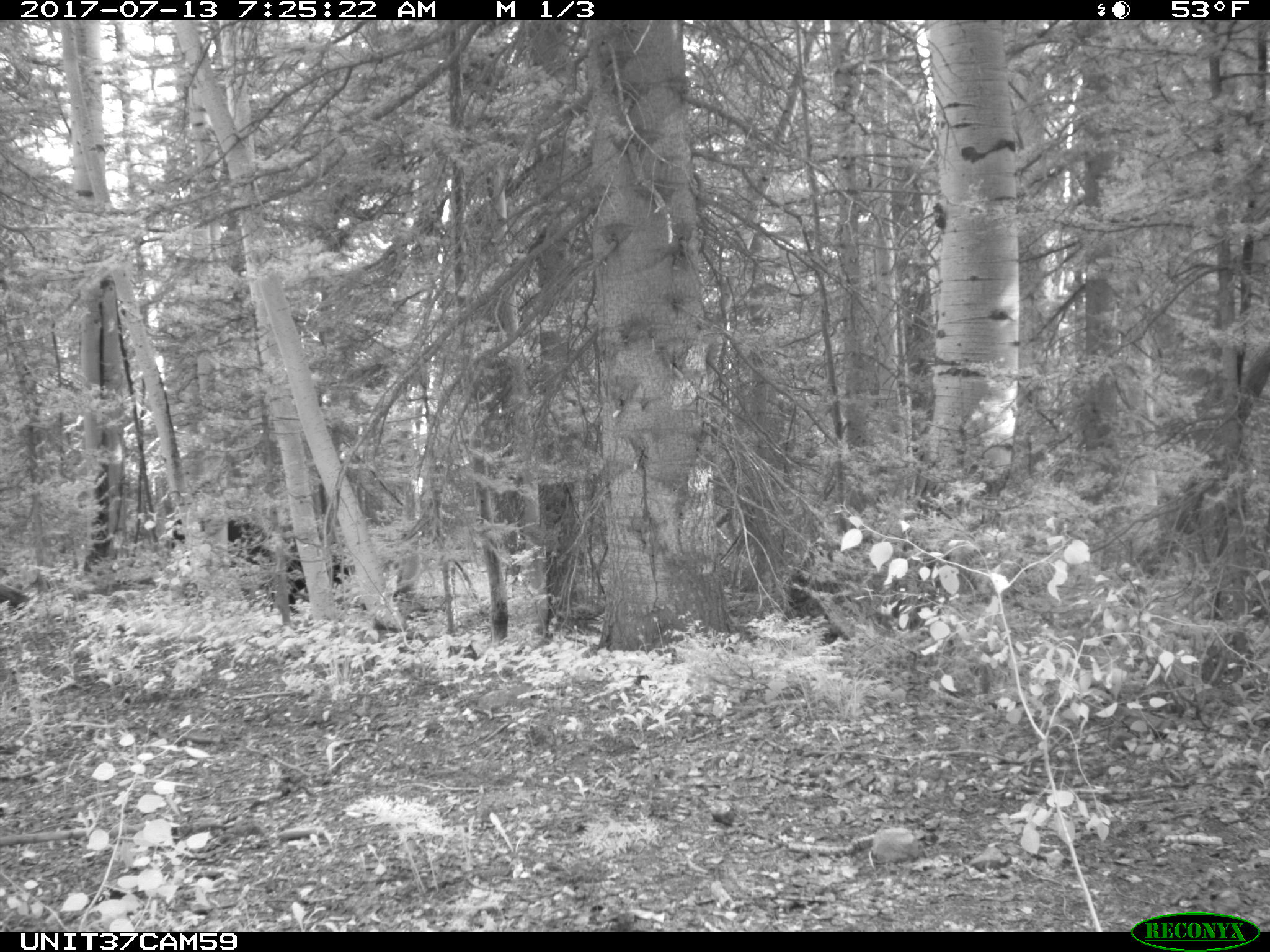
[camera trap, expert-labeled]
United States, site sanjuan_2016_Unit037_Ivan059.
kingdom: Animalia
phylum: Chordata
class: Mammalia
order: Artiodactyla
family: Bovidae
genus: Bos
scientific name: Bos taurus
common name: domestic cow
Bos taurus (domestic cow).